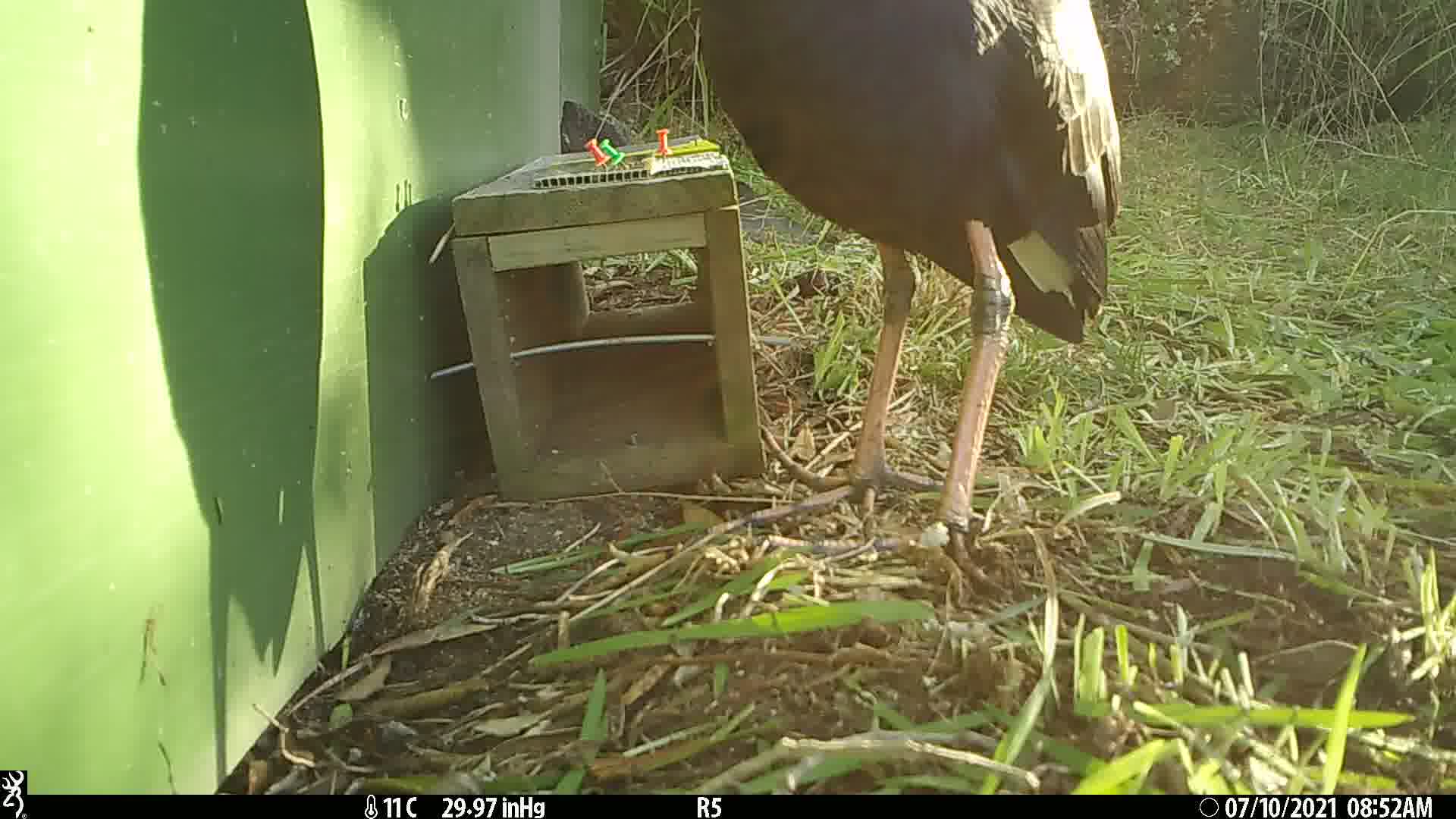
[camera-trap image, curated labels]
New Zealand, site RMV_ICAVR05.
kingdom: Animalia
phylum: Chordata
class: Aves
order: Gruiformes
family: Rallidae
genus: Porphyrio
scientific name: Porphyrio melanotus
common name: australasian swamphen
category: pukeko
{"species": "pukeko (australasian swamphen) (Porphyrio melanotus)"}